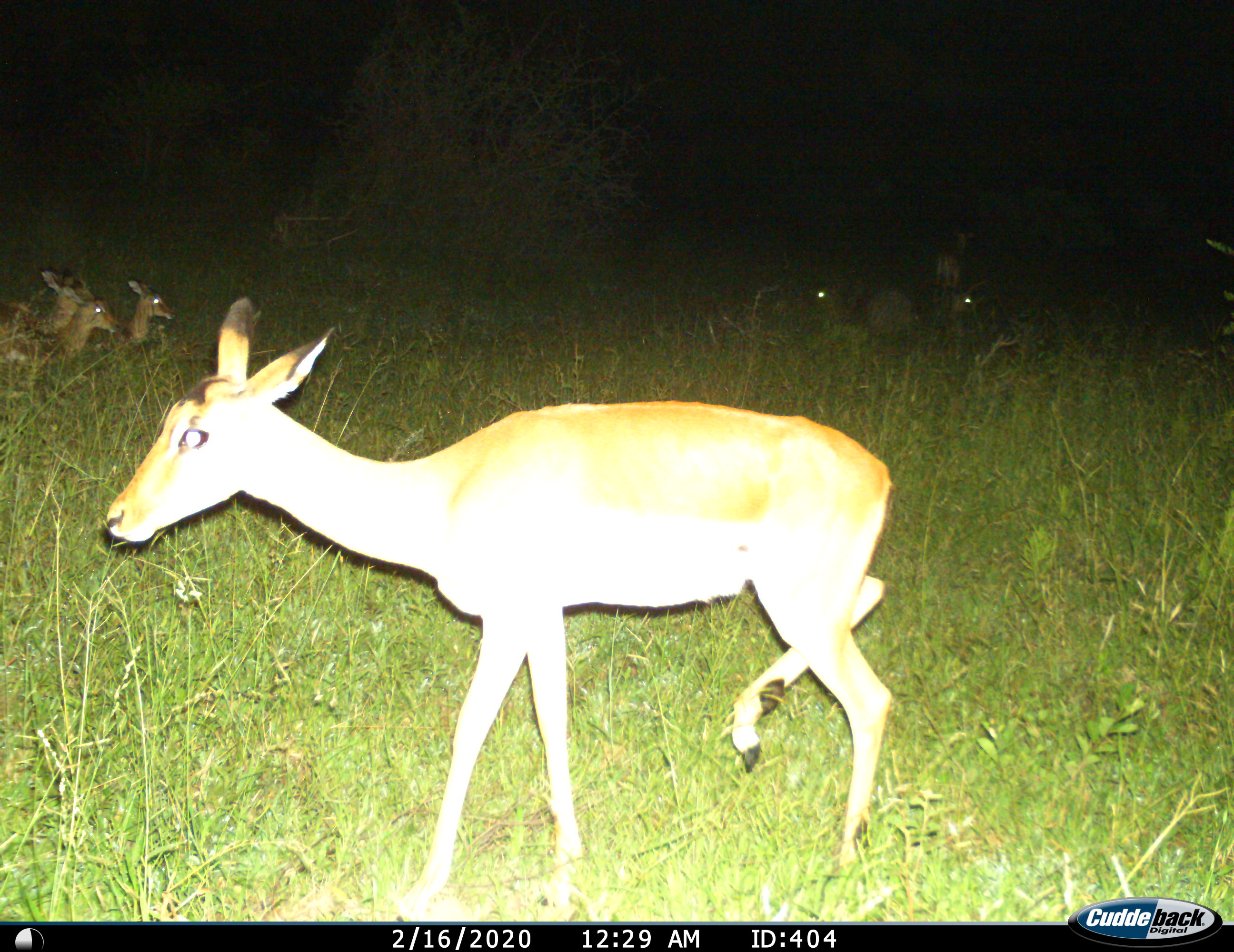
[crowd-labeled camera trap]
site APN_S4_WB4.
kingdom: Animalia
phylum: Chordata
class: Mammalia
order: Artiodactyla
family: Bovidae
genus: Aepyceros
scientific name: Aepyceros melampus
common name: impala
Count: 6.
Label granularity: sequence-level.